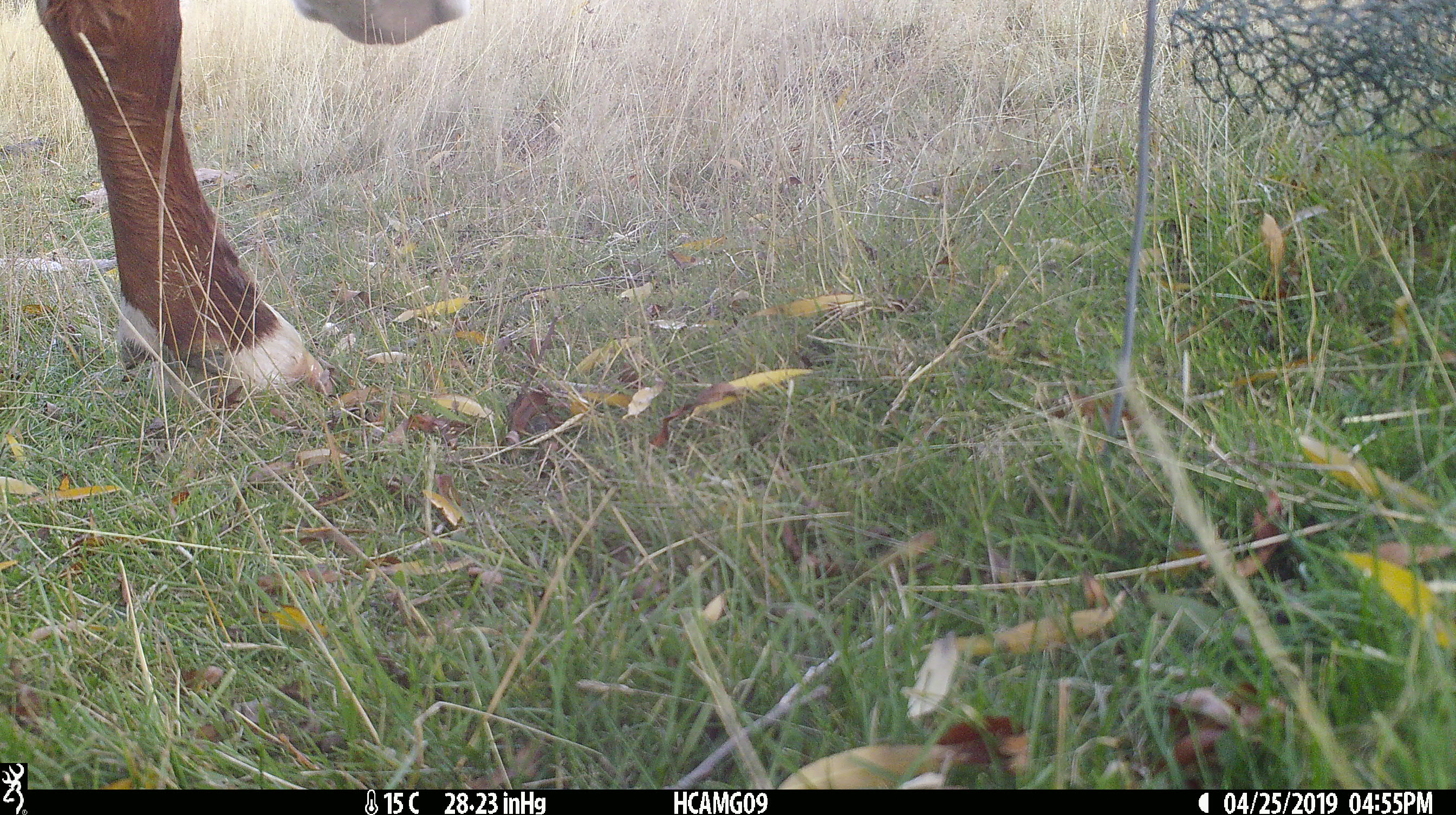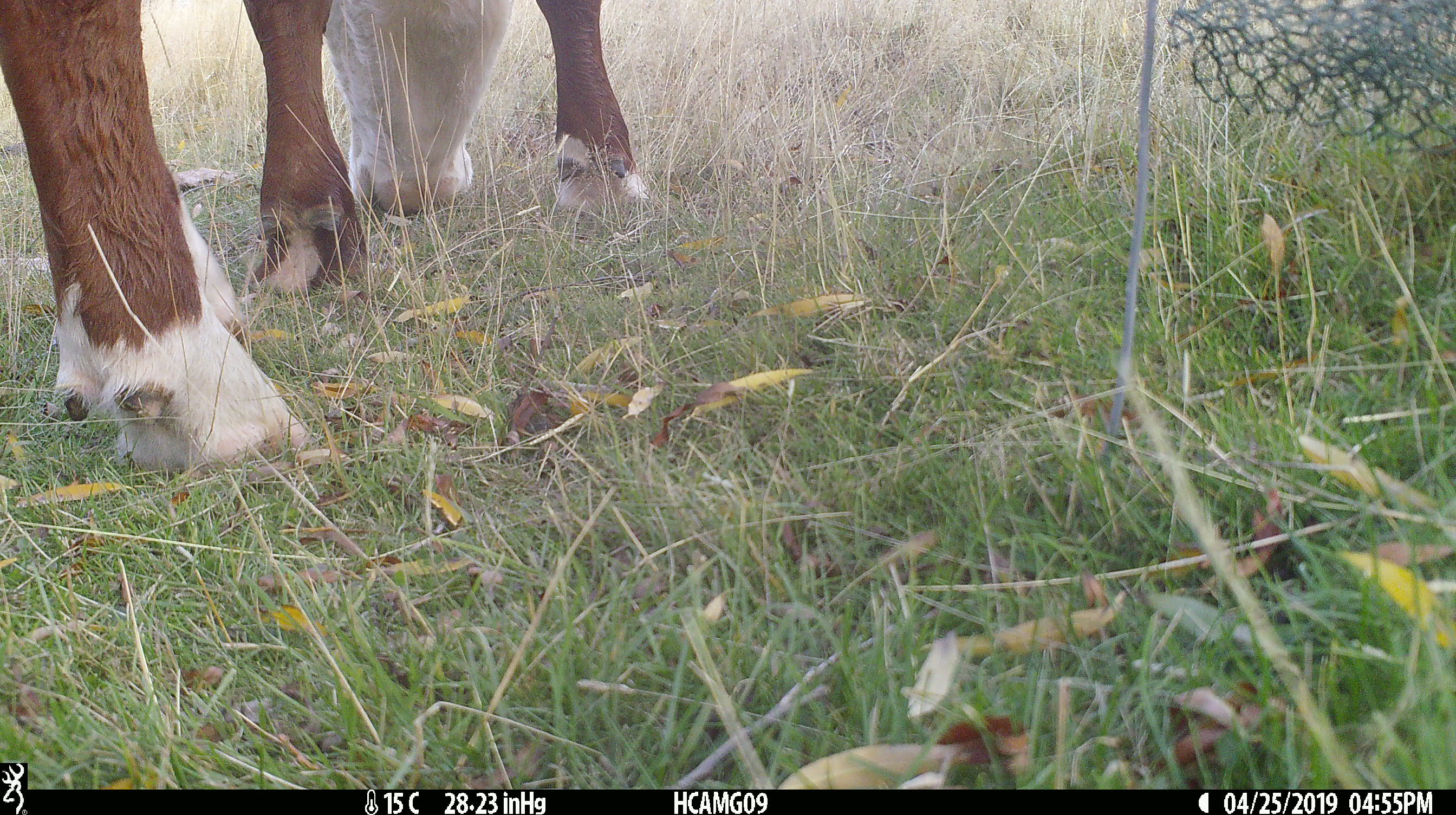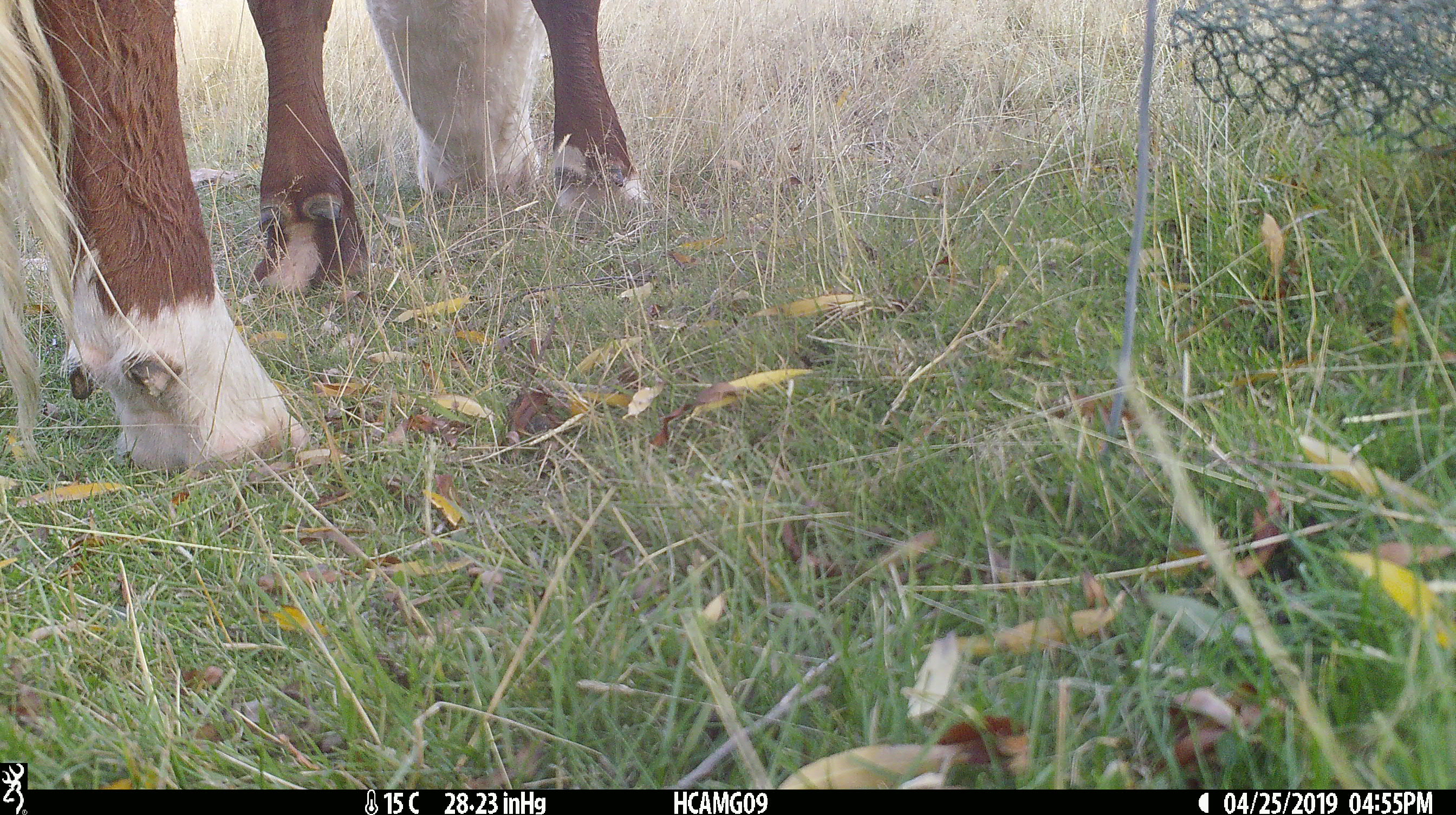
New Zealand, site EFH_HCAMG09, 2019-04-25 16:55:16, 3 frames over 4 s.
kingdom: Animalia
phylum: Chordata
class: Mammalia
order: Artiodactyla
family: Bovidae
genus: Bos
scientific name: Bos taurus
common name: domestic cow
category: cow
Cow (domestic cow) (Bos taurus).